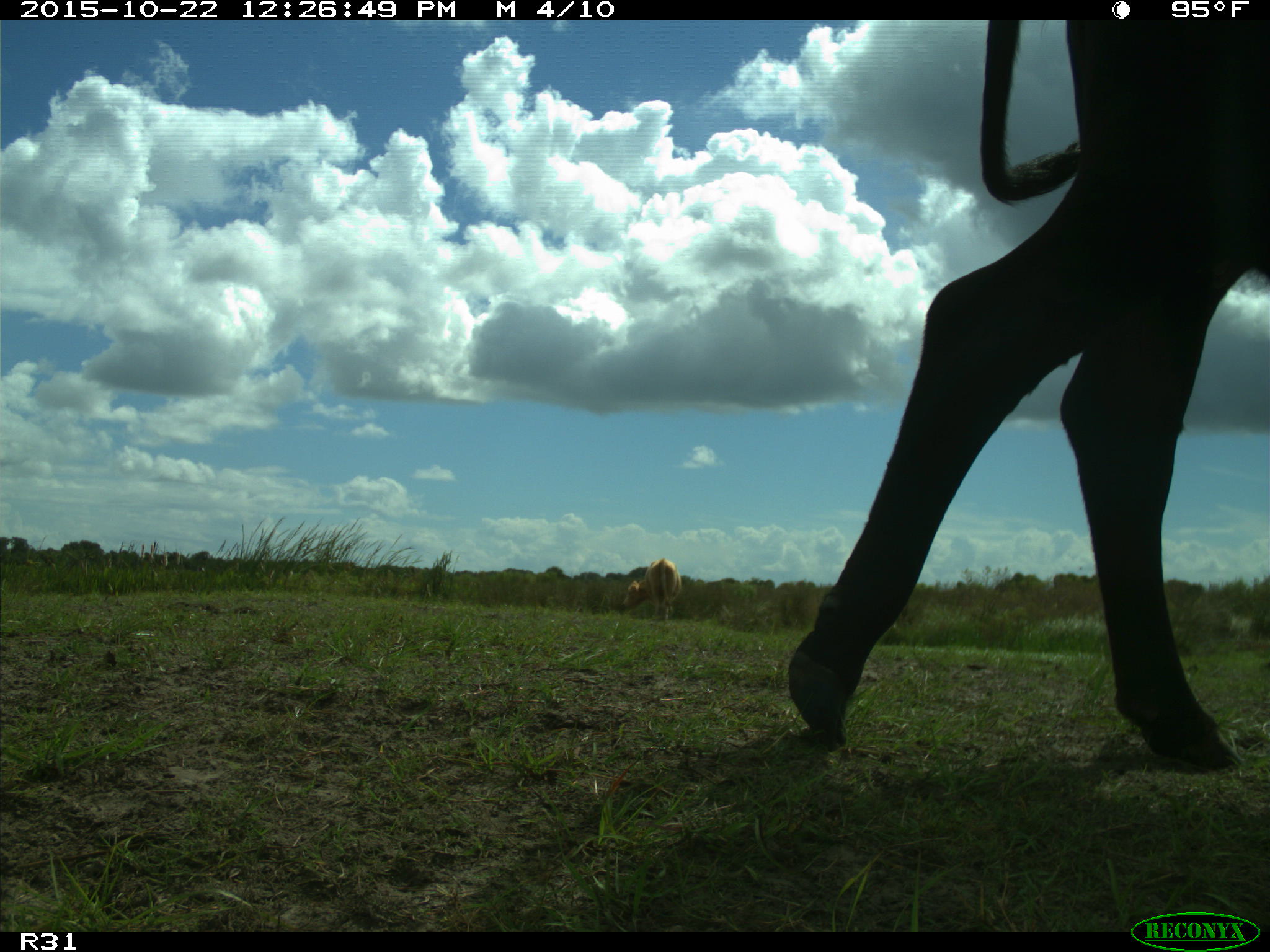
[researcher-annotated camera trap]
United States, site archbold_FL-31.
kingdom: Animalia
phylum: Chordata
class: Mammalia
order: Artiodactyla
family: Bovidae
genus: Bos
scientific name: Bos taurus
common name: domestic cow